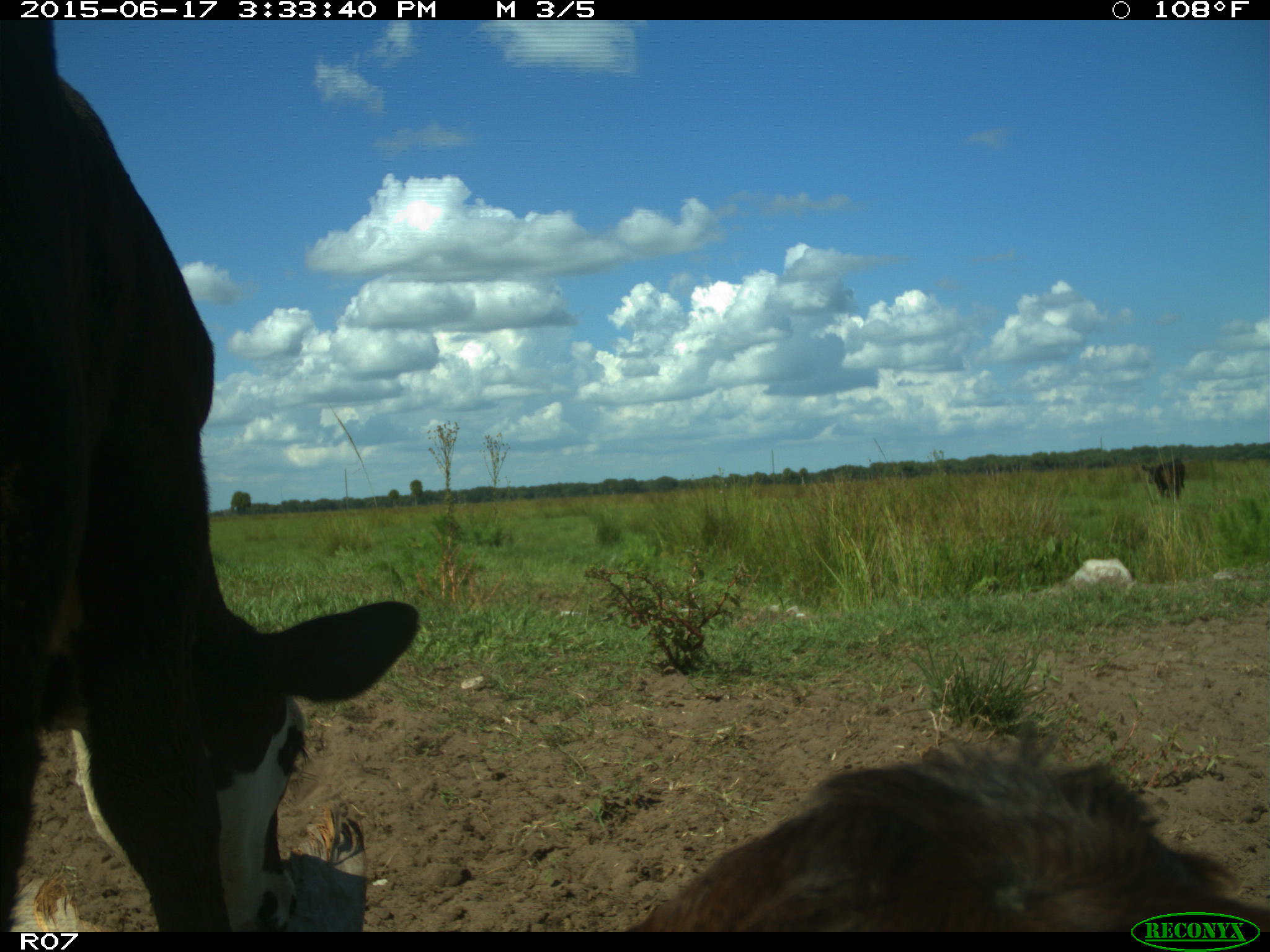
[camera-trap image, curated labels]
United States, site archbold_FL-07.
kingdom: Animalia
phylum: Chordata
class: Mammalia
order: Artiodactyla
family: Bovidae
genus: Bos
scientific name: Bos taurus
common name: domestic cow